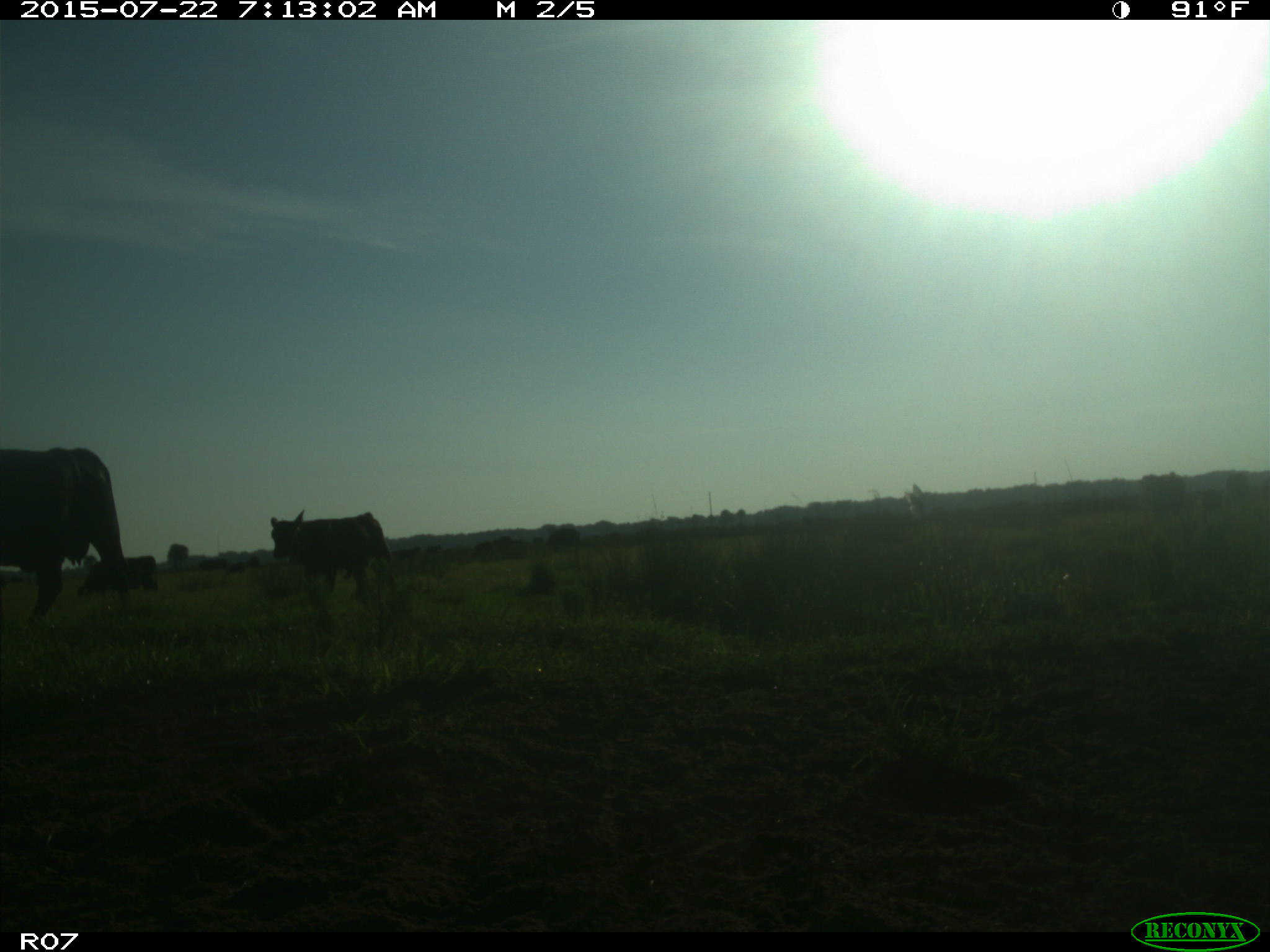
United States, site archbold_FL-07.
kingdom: Animalia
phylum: Chordata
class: Mammalia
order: Artiodactyla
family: Cervidae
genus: Odocoileus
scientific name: Odocoileus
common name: deer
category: unidentified deer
Unidentified deer (deer) (Odocoileus).